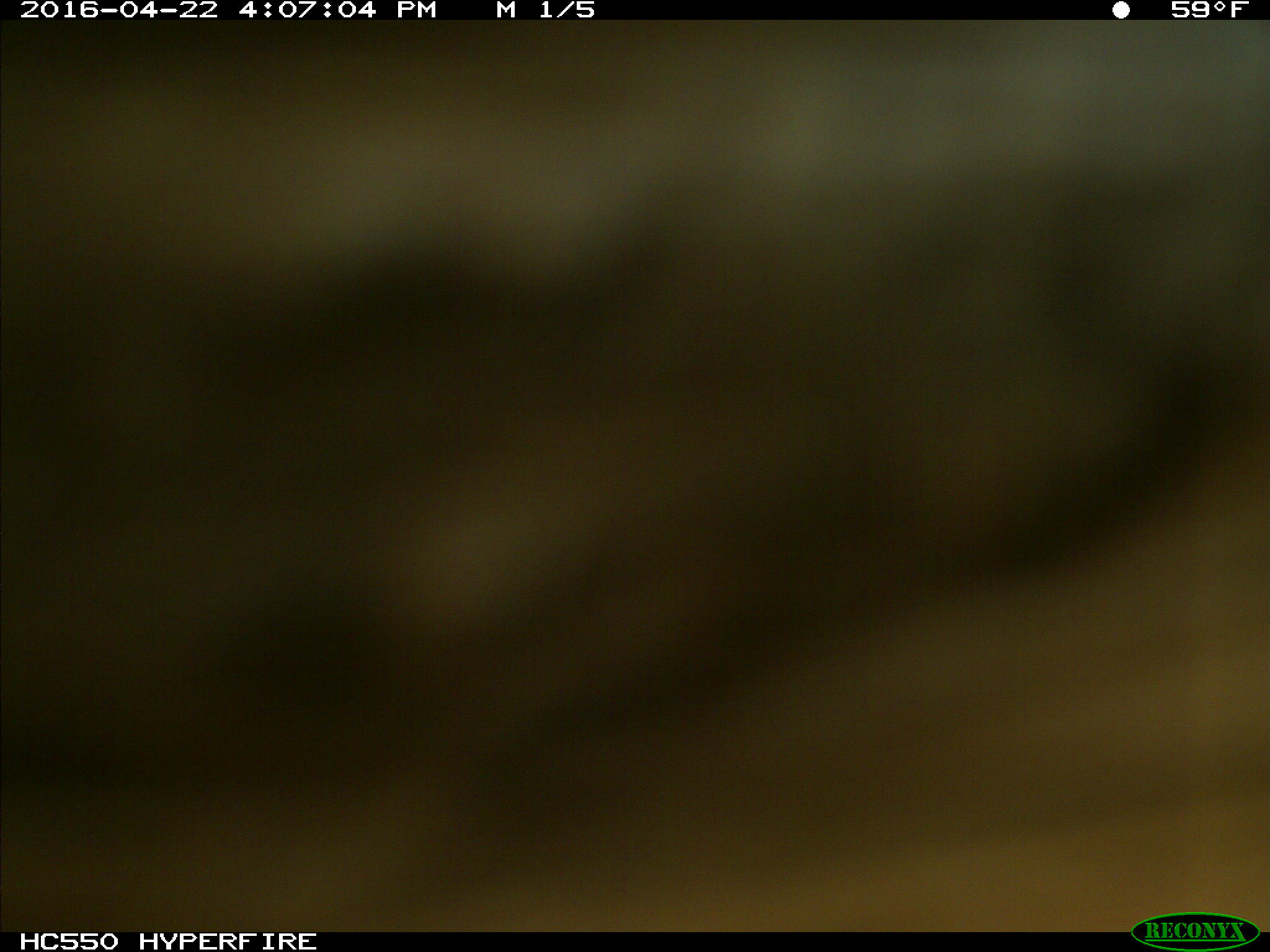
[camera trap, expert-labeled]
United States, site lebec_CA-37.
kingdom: Animalia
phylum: Chordata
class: Mammalia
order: Artiodactyla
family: Bovidae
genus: Bos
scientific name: Bos taurus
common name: domestic cow